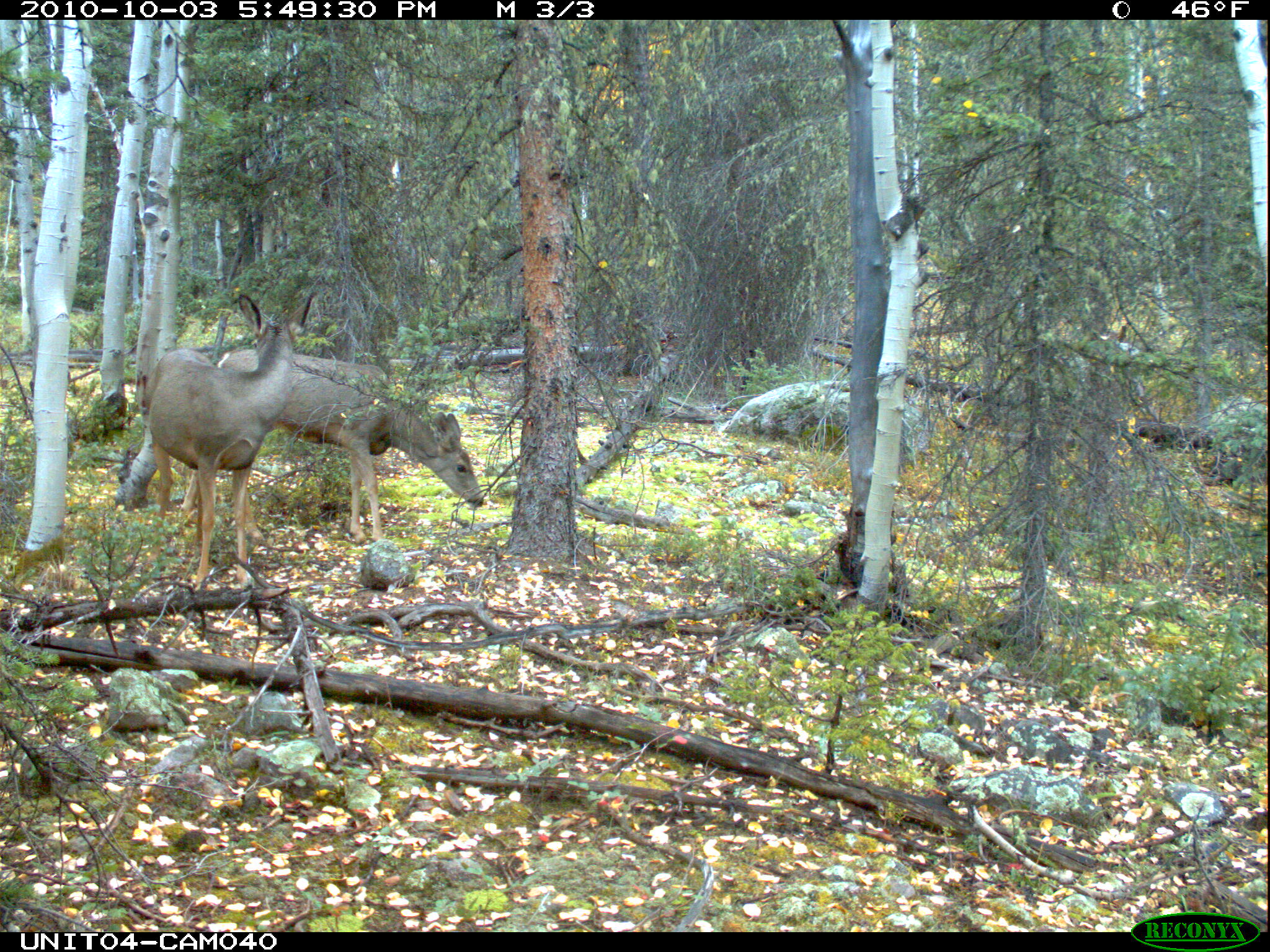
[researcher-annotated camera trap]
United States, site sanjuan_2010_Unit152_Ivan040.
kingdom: Animalia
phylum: Chordata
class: Mammalia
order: Artiodactyla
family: Cervidae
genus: Odocoileus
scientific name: Odocoileus hemionus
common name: mule deer